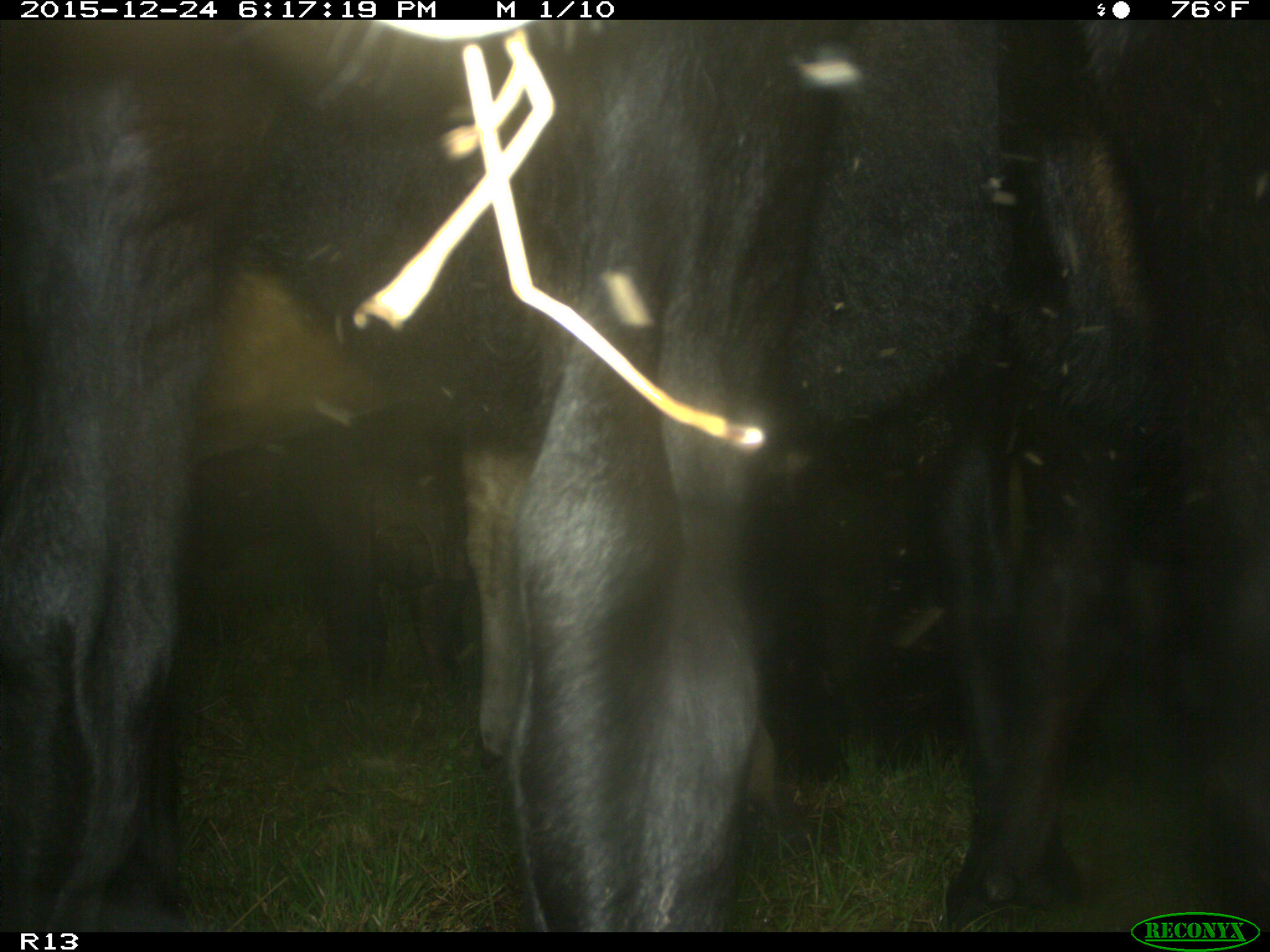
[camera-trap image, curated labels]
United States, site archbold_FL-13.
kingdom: Animalia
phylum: Chordata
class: Mammalia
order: Artiodactyla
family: Bovidae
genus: Bos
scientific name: Bos taurus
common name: domestic cow